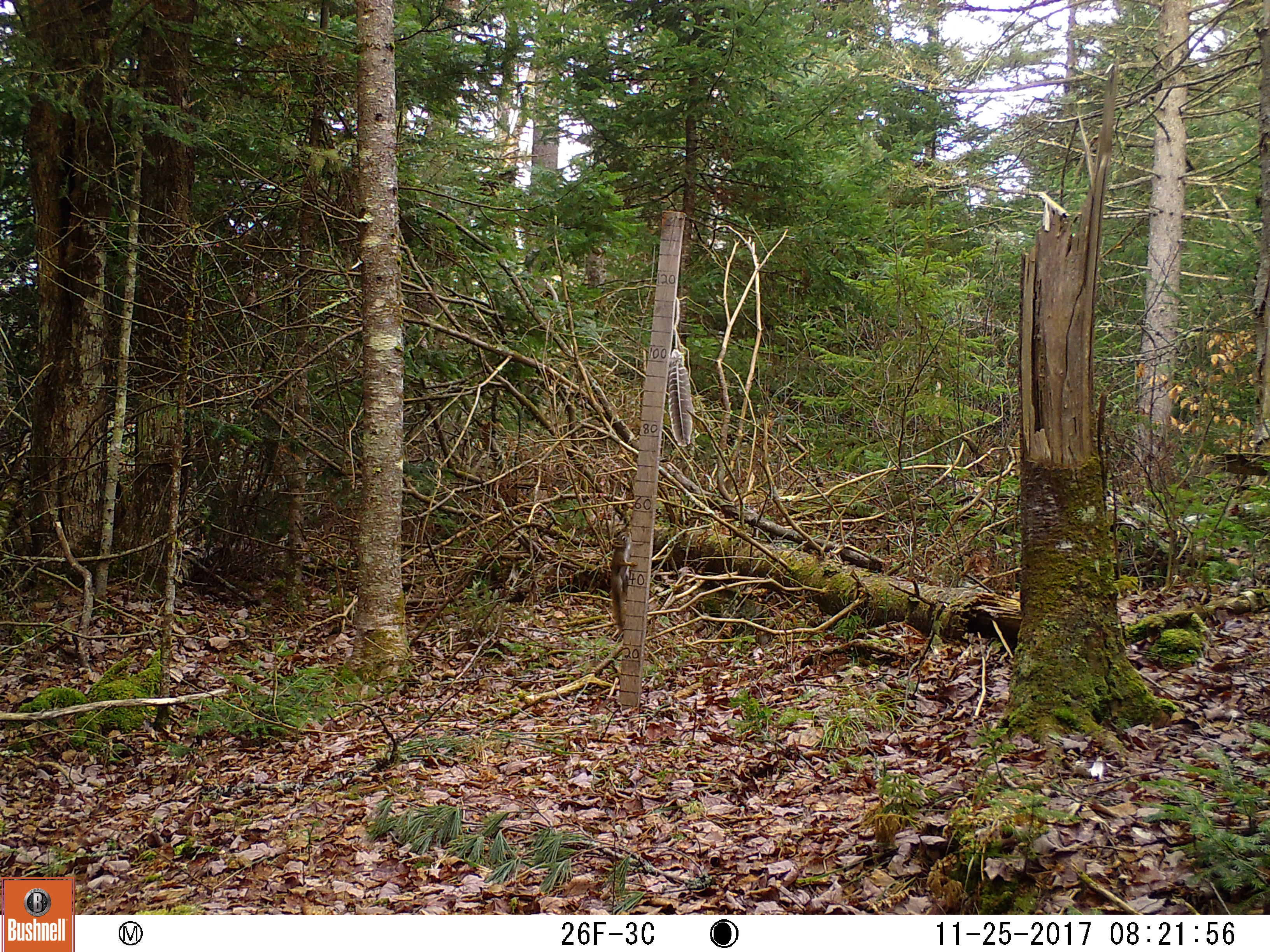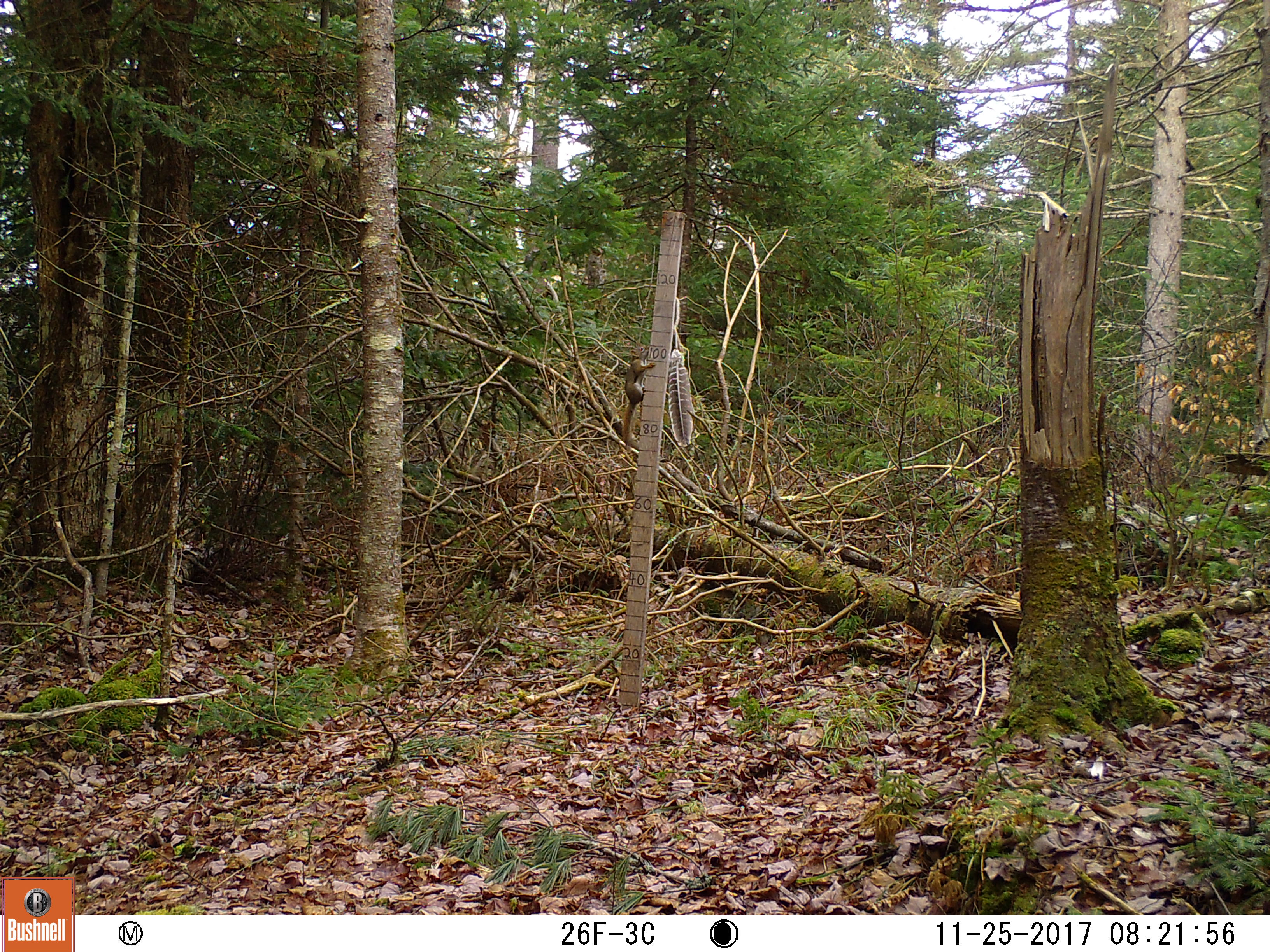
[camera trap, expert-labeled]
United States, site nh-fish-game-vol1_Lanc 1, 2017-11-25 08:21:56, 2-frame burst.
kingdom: Animalia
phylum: Chordata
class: Mammalia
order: Rodentia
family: Sciuridae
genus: Tamiasciurus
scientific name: Tamiasciurus hudsonicus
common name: red squirrel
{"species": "red squirrel (Tamiasciurus hudsonicus)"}